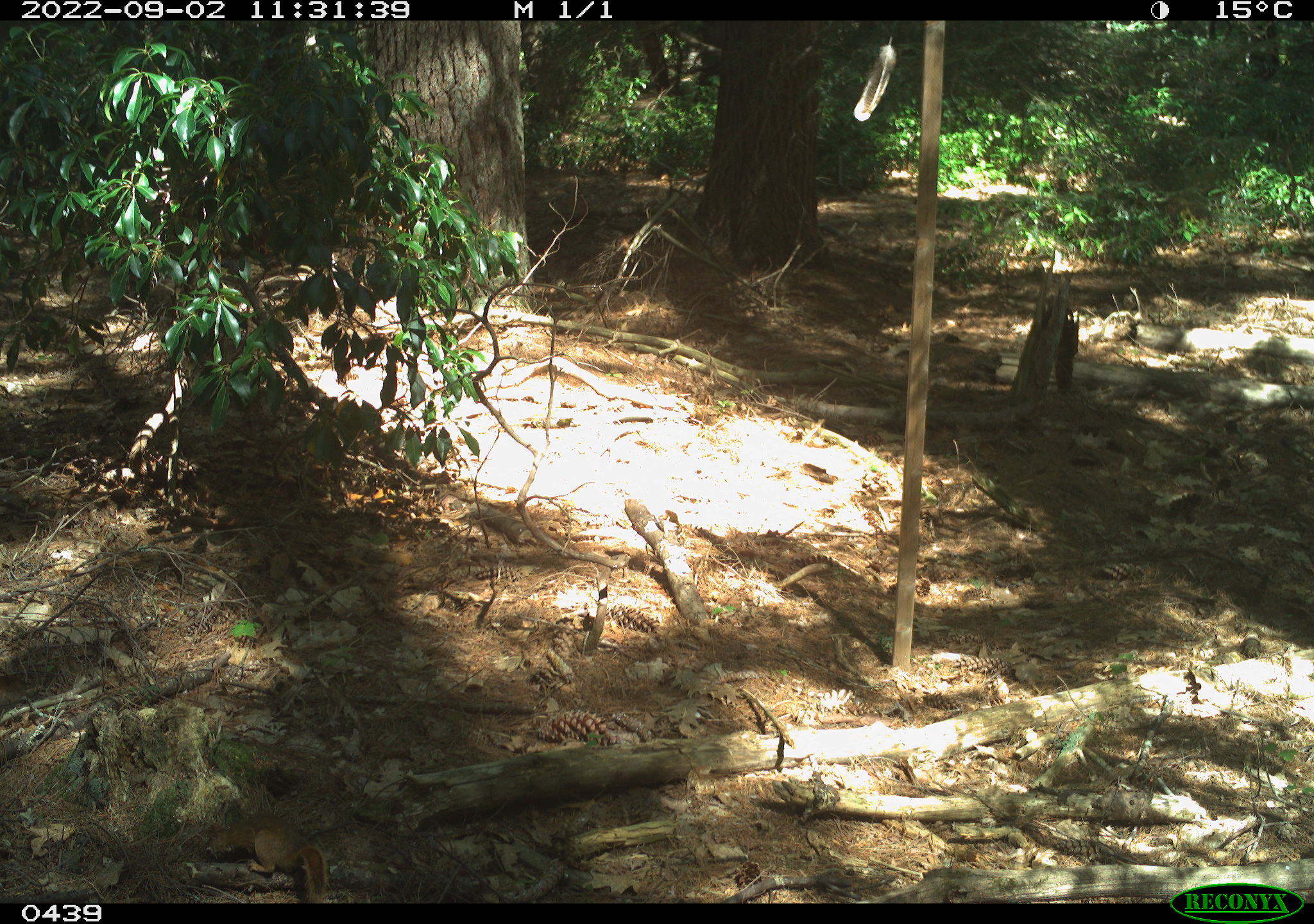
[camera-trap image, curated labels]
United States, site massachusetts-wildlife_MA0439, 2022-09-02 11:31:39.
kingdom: Animalia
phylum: Chordata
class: Mammalia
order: Rodentia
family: Sciuridae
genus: Tamiasciurus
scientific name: Tamiasciurus hudsonicus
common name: red squirrel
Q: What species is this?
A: Red squirrel (Tamiasciurus hudsonicus).